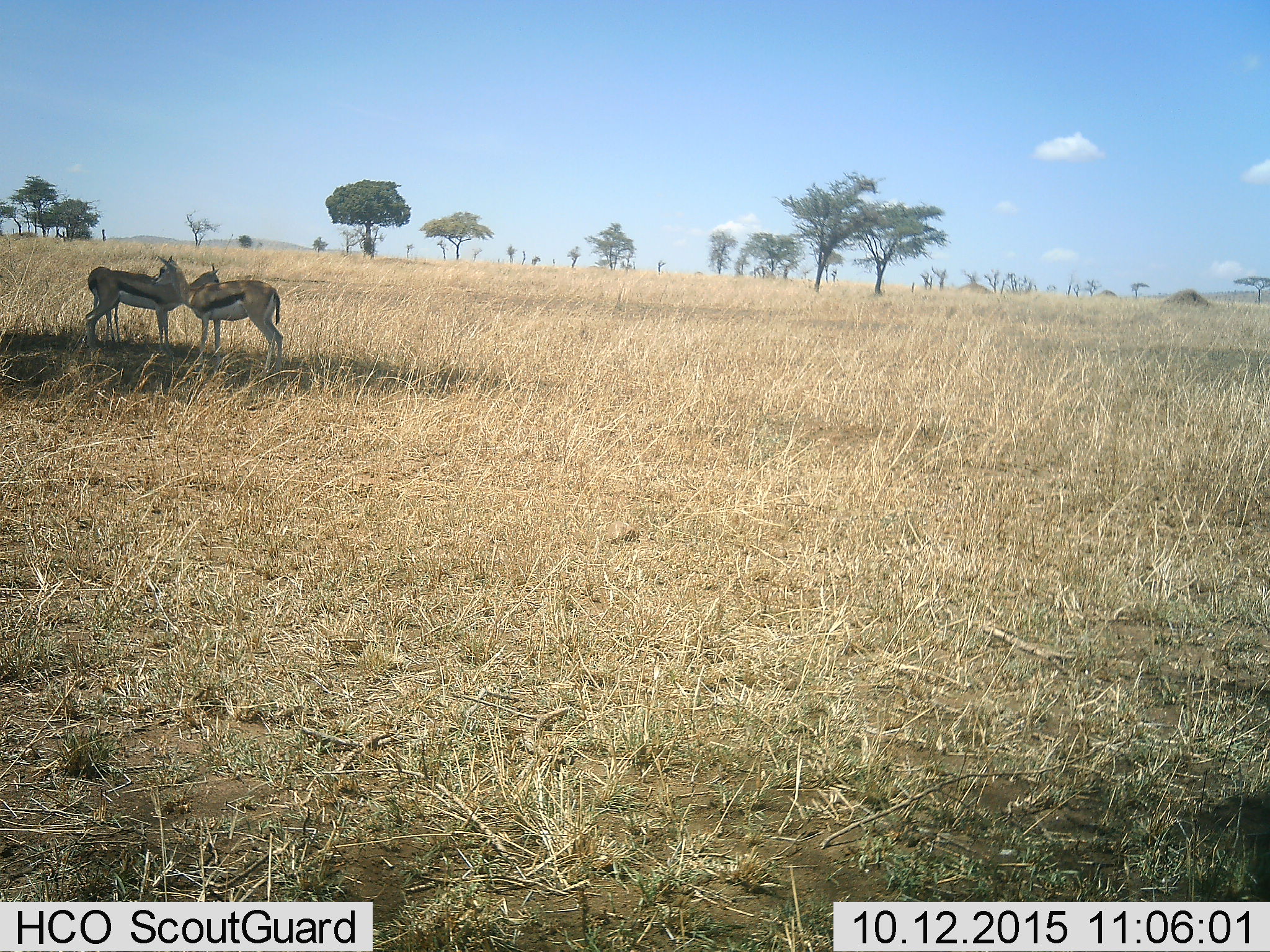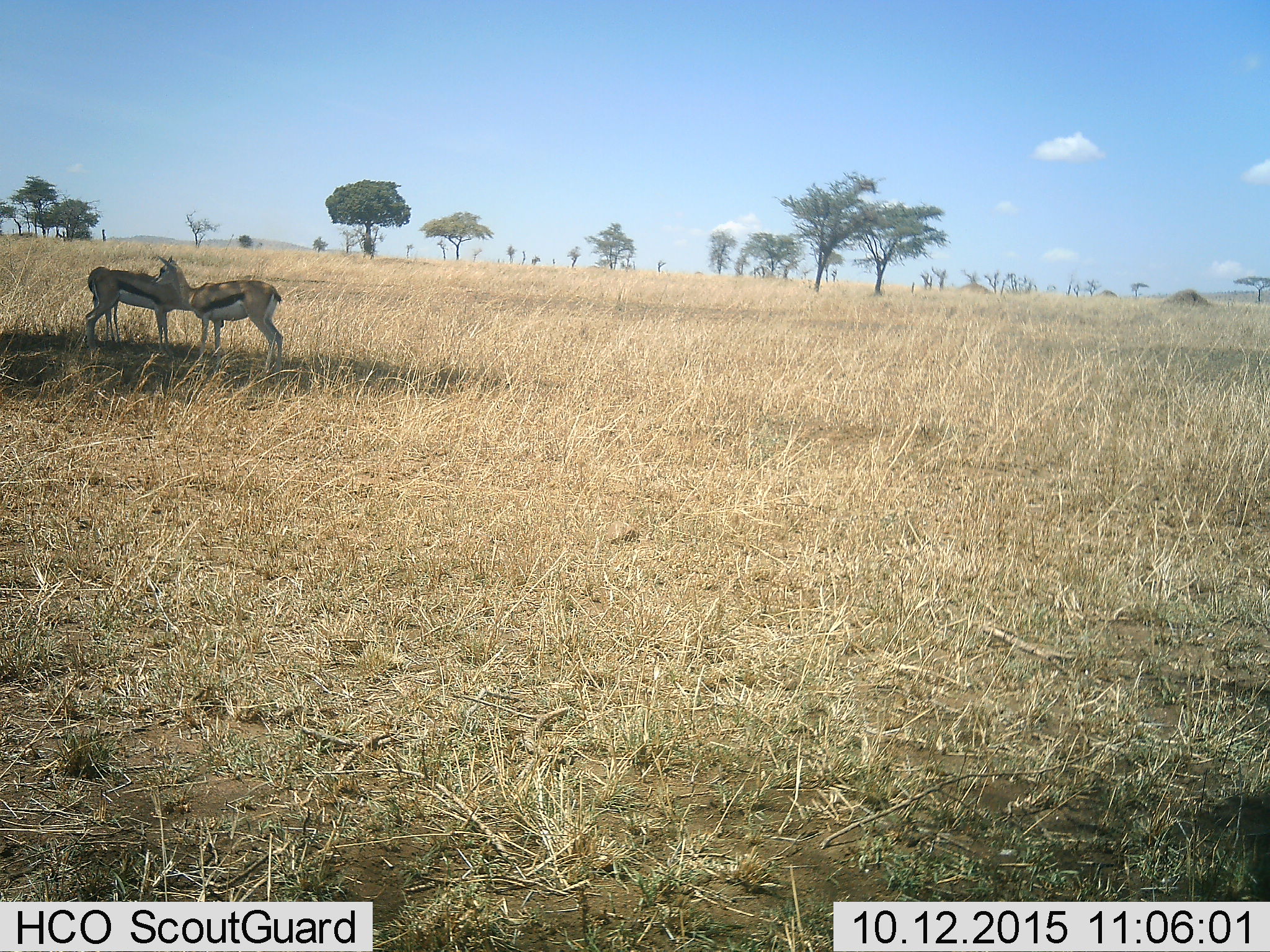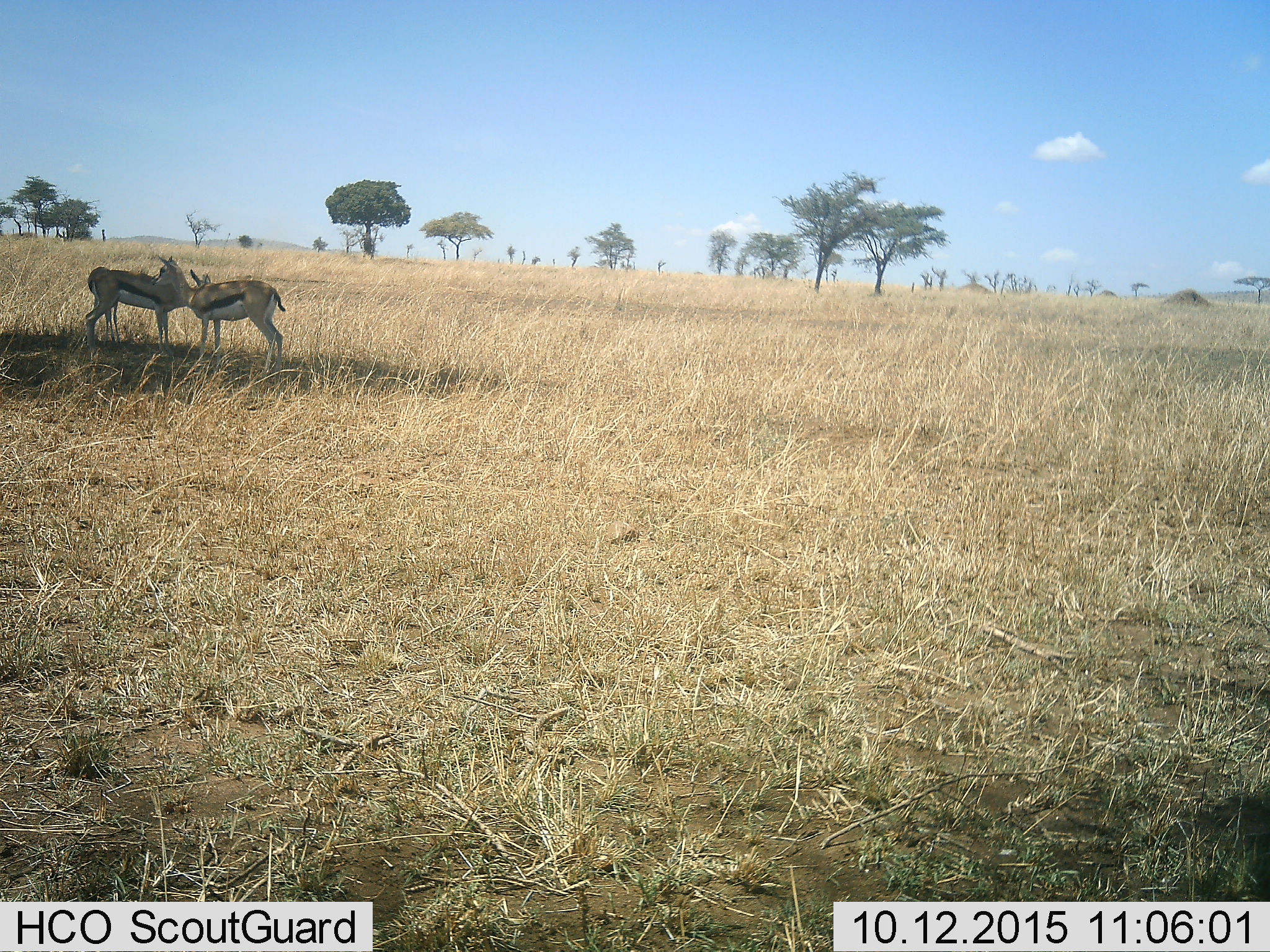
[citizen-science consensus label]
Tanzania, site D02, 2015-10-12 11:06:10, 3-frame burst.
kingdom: Animalia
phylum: Chordata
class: Mammalia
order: Artiodactyla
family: Bovidae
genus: Eudorcas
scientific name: Eudorcas thomsonii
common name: thomson's gazelle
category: gazellethomsons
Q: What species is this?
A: Gazellethomsons (thomson's gazelle) (Eudorcas thomsonii).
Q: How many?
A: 2.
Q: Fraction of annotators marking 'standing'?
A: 81%.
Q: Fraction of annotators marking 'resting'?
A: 6%.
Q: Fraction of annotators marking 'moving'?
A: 6%.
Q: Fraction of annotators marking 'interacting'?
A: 31%.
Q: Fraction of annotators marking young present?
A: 6%.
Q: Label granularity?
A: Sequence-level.